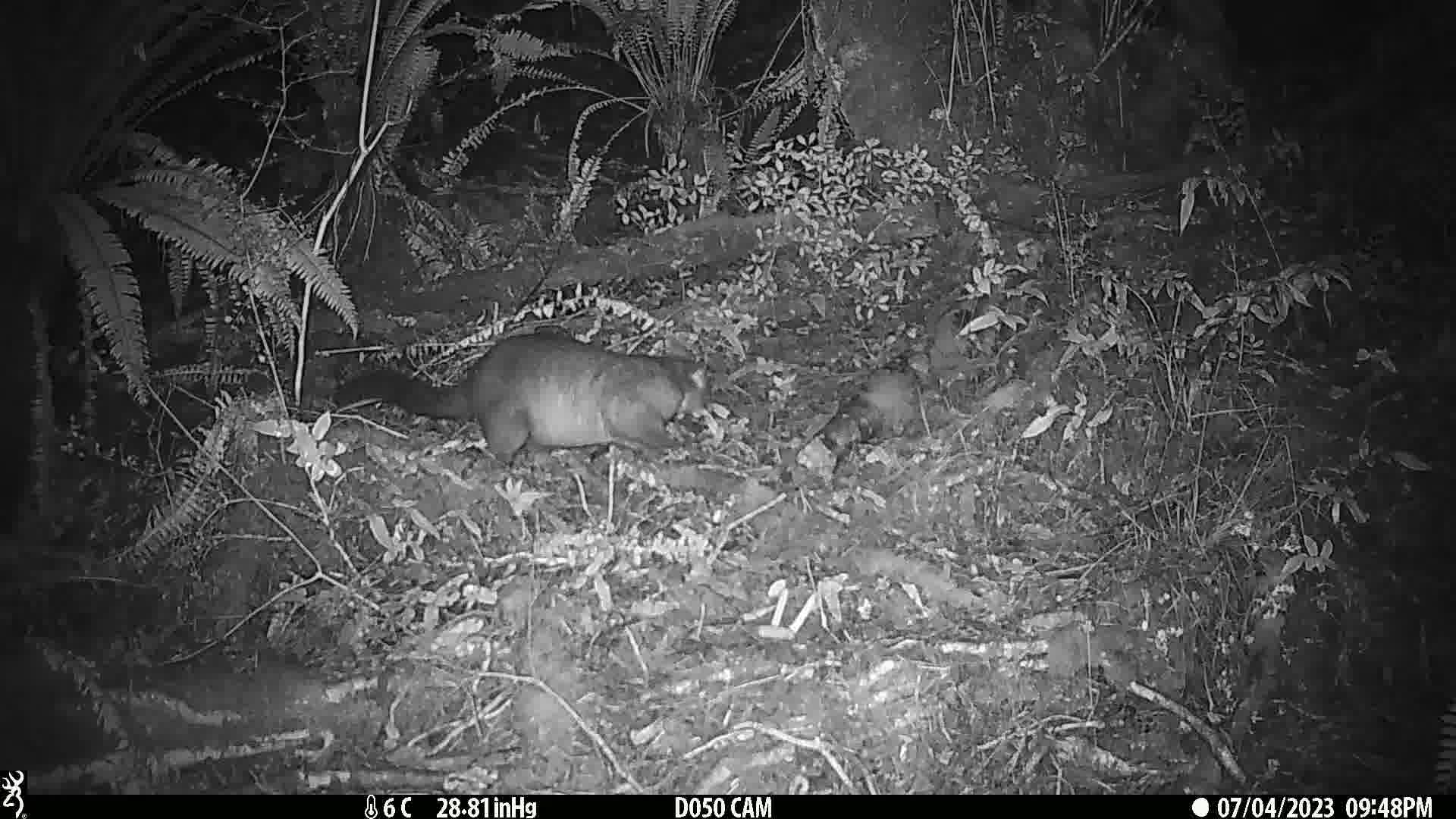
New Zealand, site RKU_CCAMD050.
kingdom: Animalia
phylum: Chordata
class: Mammalia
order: Diprotodontia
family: Phalangeridae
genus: Trichosurus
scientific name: Trichosurus vulpecula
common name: common brushtail possum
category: possum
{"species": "possum (common brushtail possum) (Trichosurus vulpecula)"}